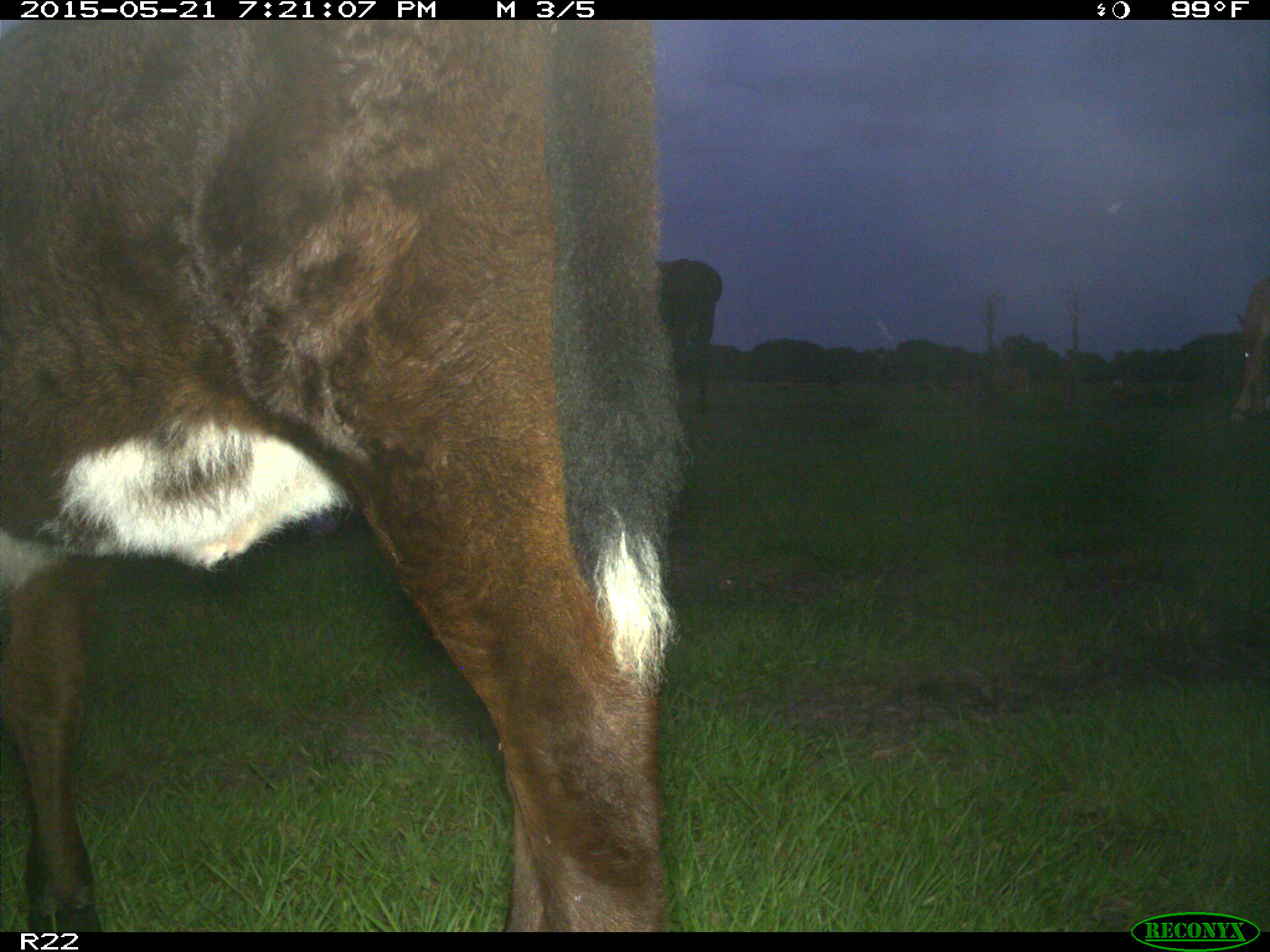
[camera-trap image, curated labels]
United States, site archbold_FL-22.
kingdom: Animalia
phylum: Chordata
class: Mammalia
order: Artiodactyla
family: Bovidae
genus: Bos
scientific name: Bos taurus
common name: domestic cow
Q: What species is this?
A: Bos taurus (domestic cow).